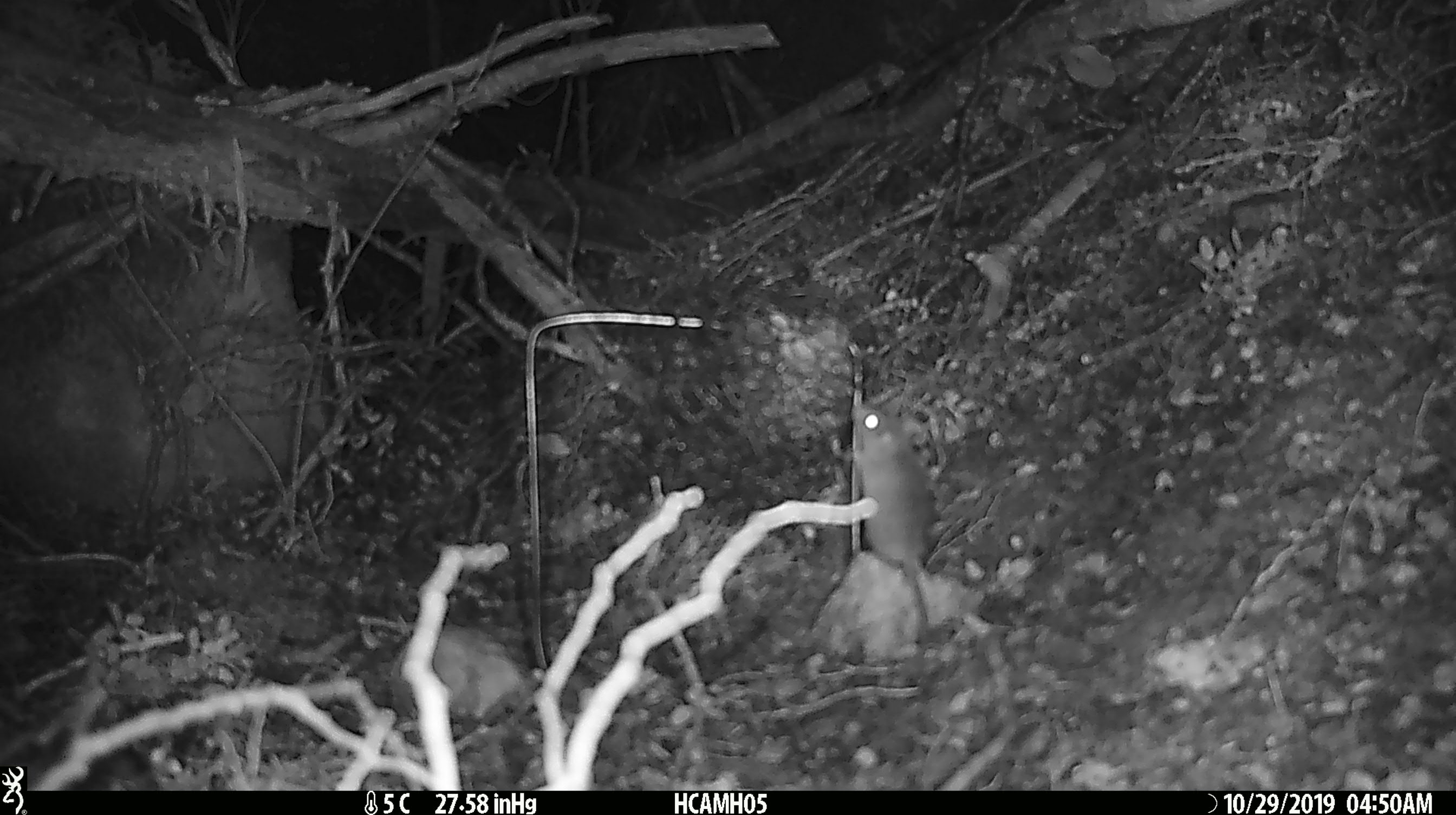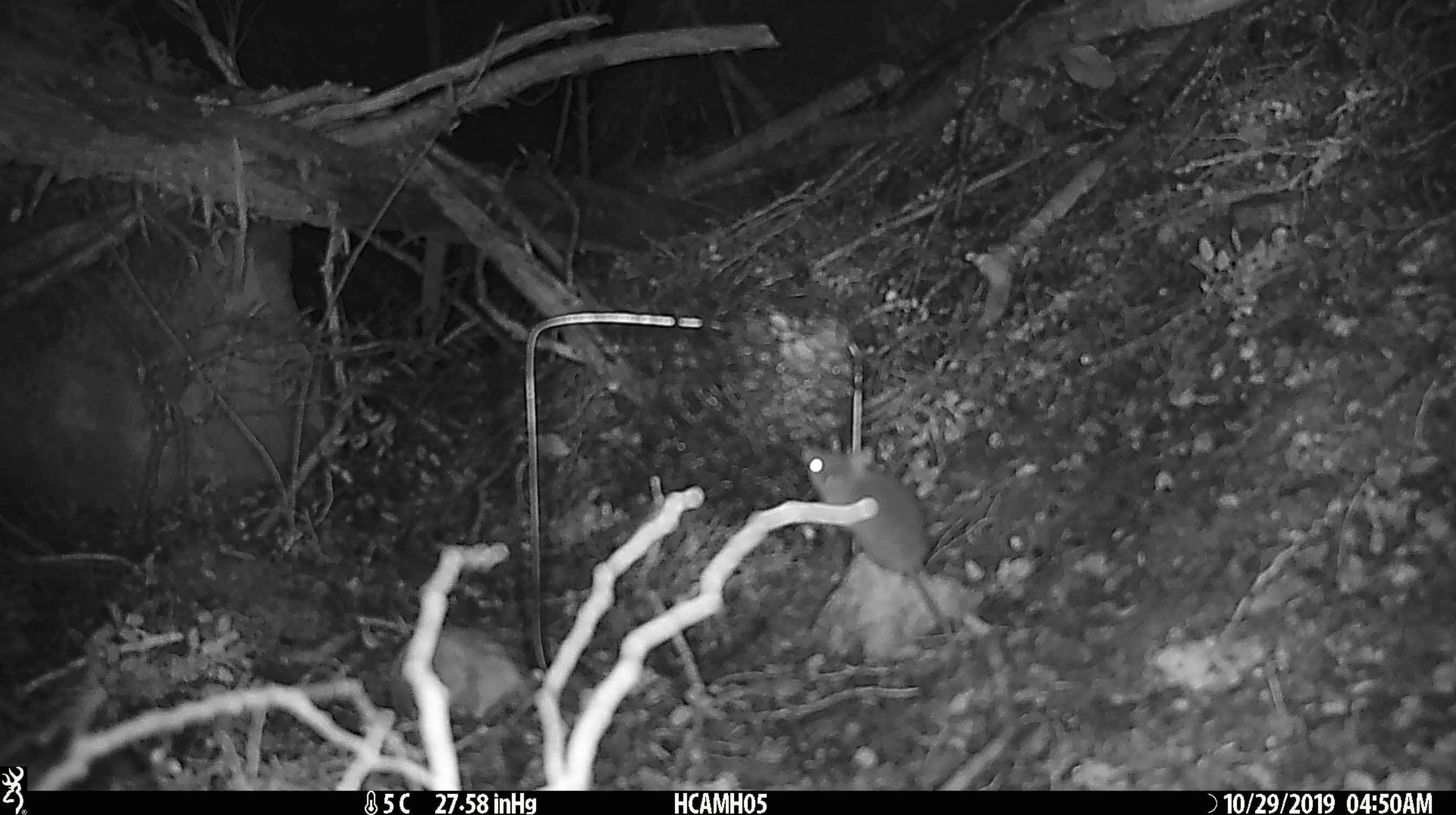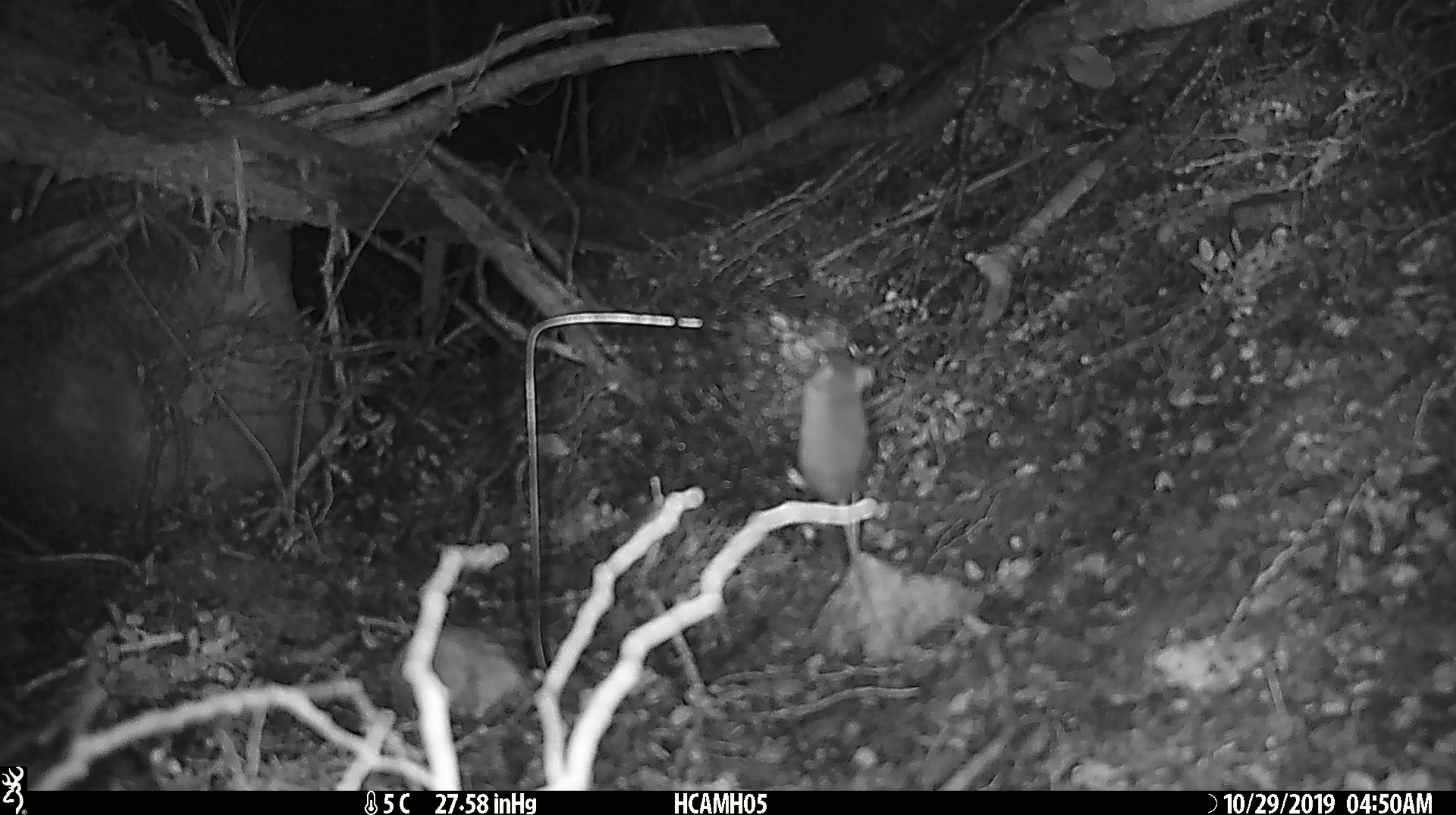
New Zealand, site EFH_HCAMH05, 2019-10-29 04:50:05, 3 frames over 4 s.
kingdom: Animalia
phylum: Chordata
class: Mammalia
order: Rodentia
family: Muridae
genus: Mus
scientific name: Mus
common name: mouse